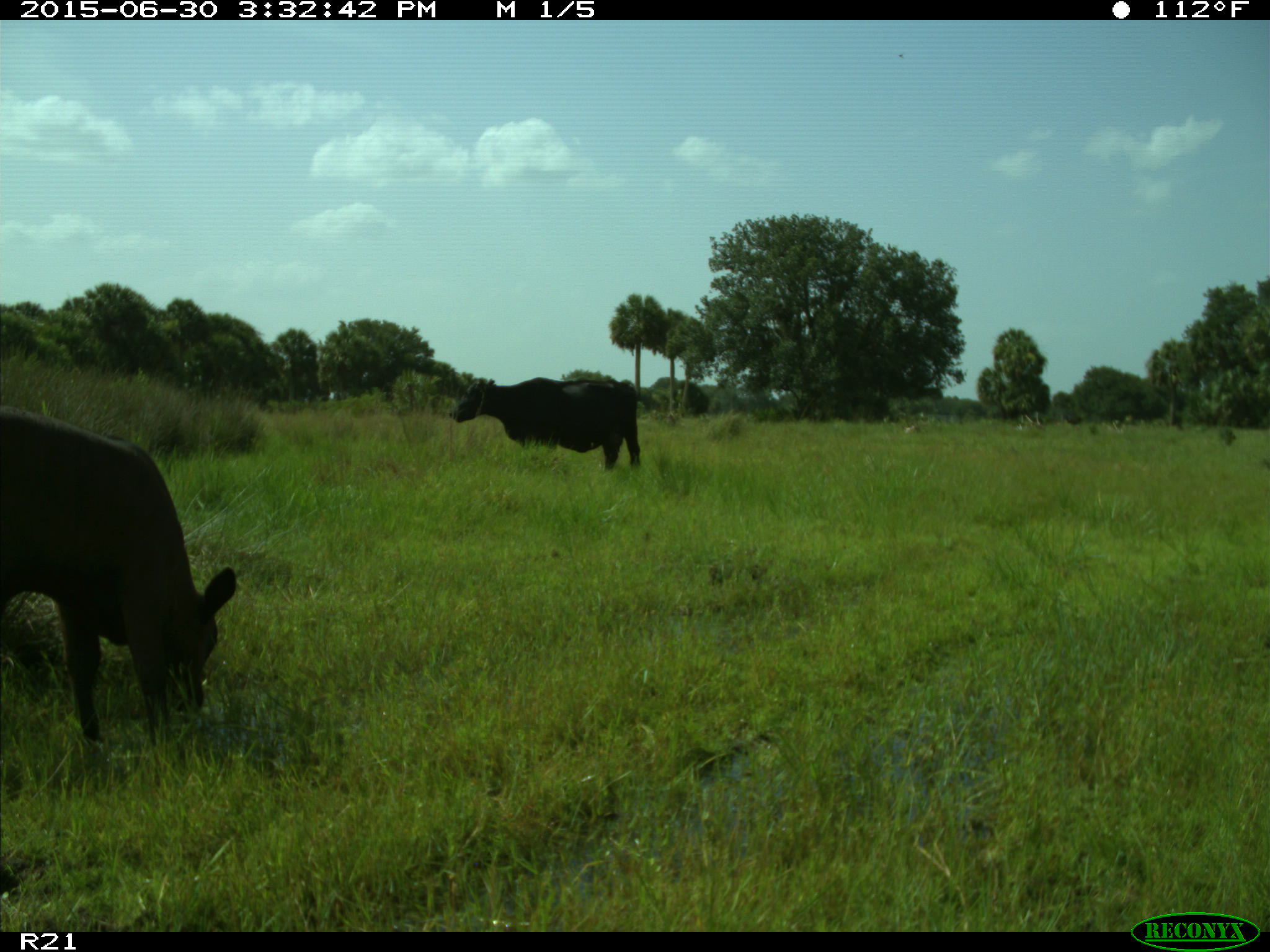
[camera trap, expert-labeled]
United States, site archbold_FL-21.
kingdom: Animalia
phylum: Chordata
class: Mammalia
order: Artiodactyla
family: Bovidae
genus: Bos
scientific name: Bos taurus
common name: domestic cow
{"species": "Bos taurus (domestic cow)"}